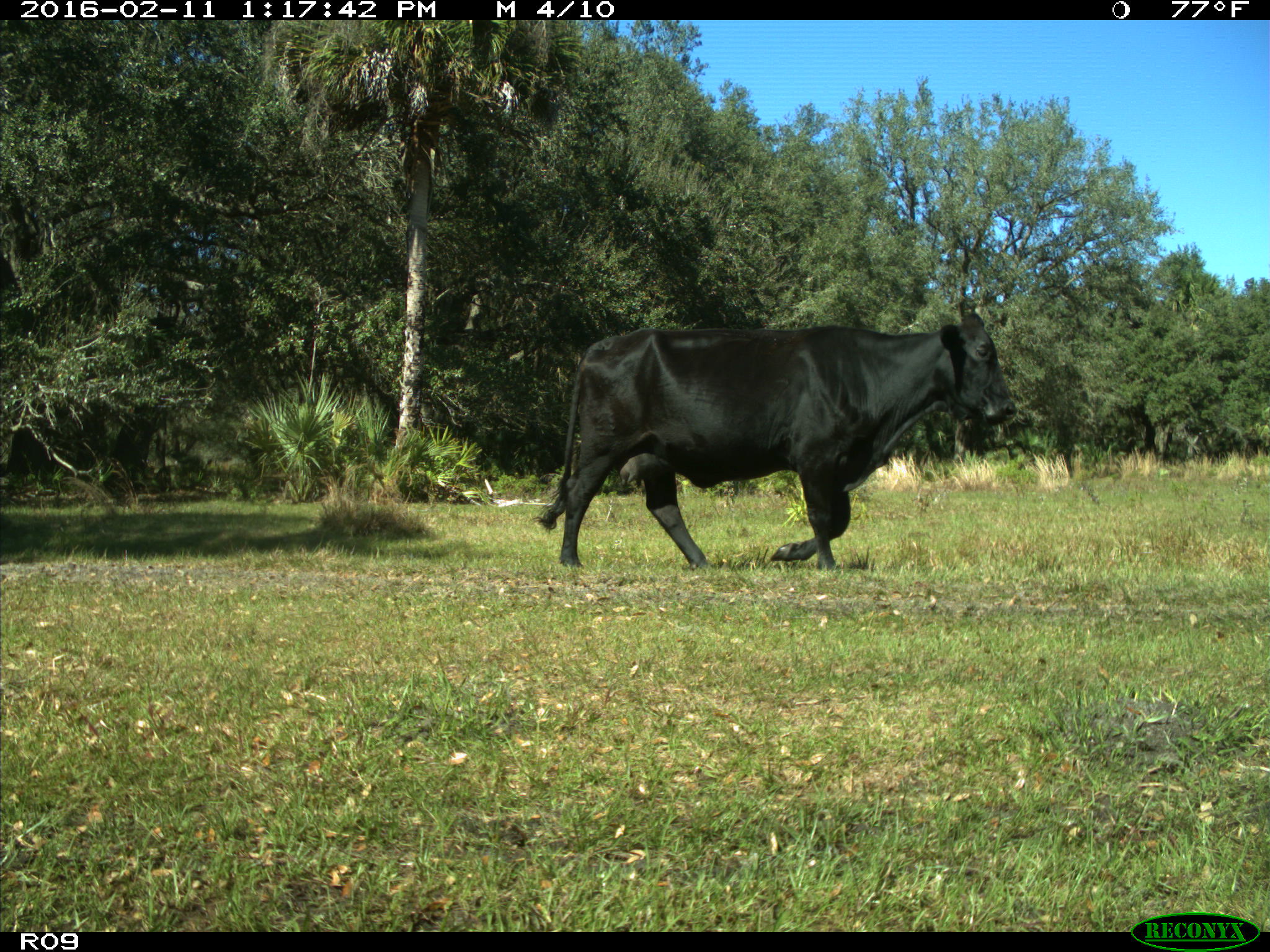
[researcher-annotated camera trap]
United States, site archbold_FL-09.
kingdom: Animalia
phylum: Chordata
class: Mammalia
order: Artiodactyla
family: Bovidae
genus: Bos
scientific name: Bos taurus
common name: domestic cow